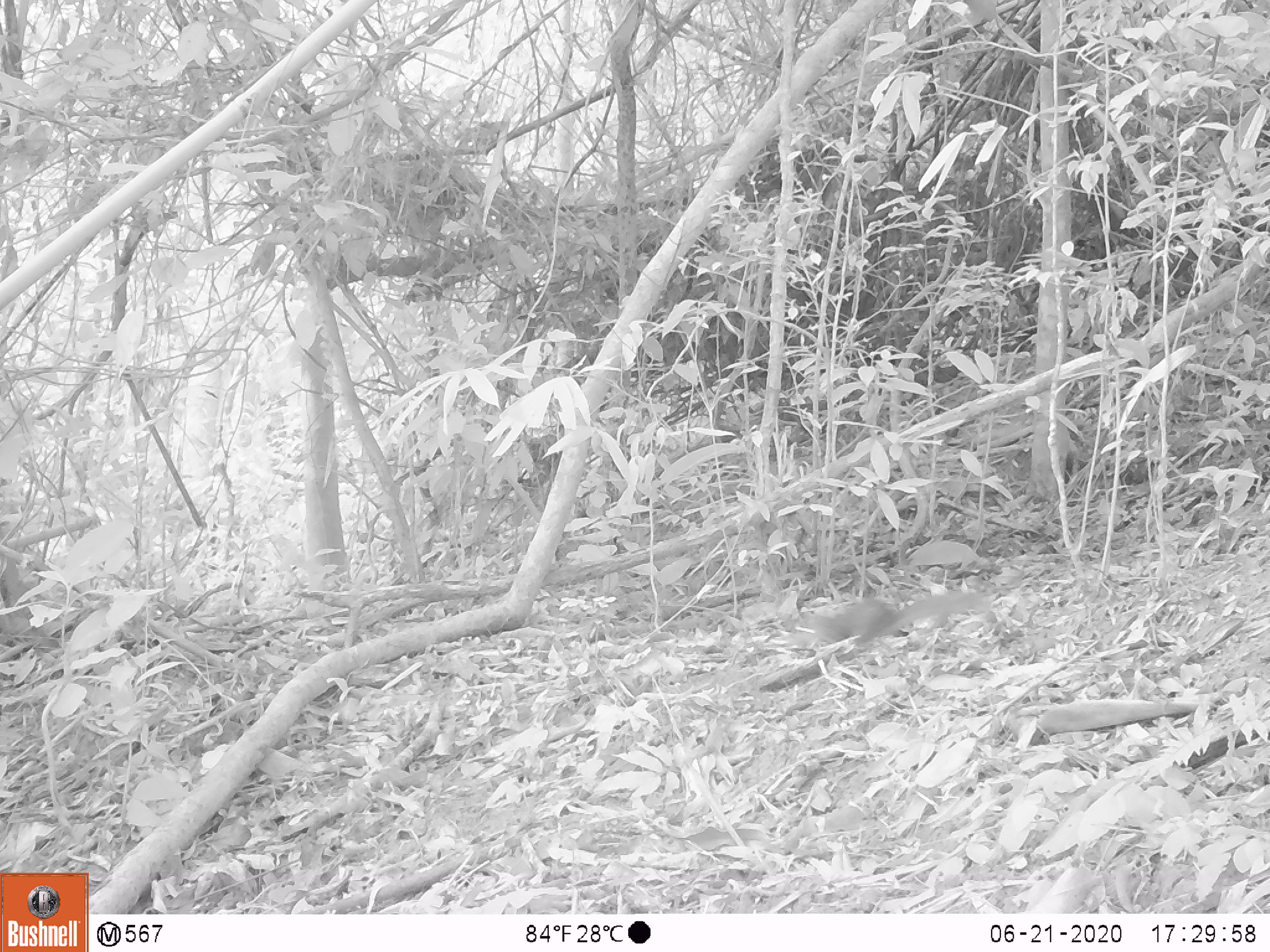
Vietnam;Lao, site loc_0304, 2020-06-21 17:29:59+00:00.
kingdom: Animalia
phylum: Chordata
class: Mammalia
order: Rodentia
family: Sciuridae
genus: Sciurus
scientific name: Sciurus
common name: squirrel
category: unidentified squirrel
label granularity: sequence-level